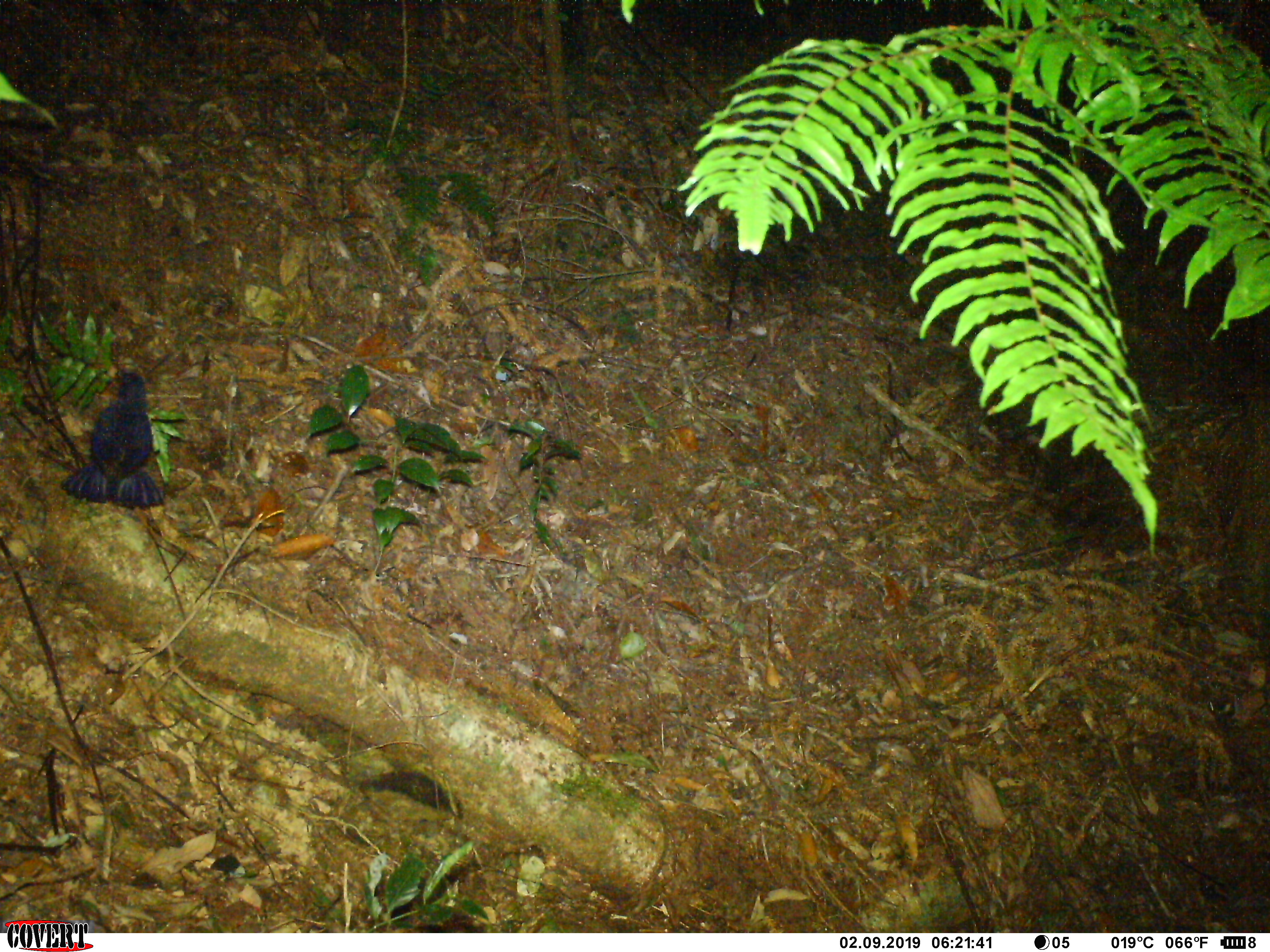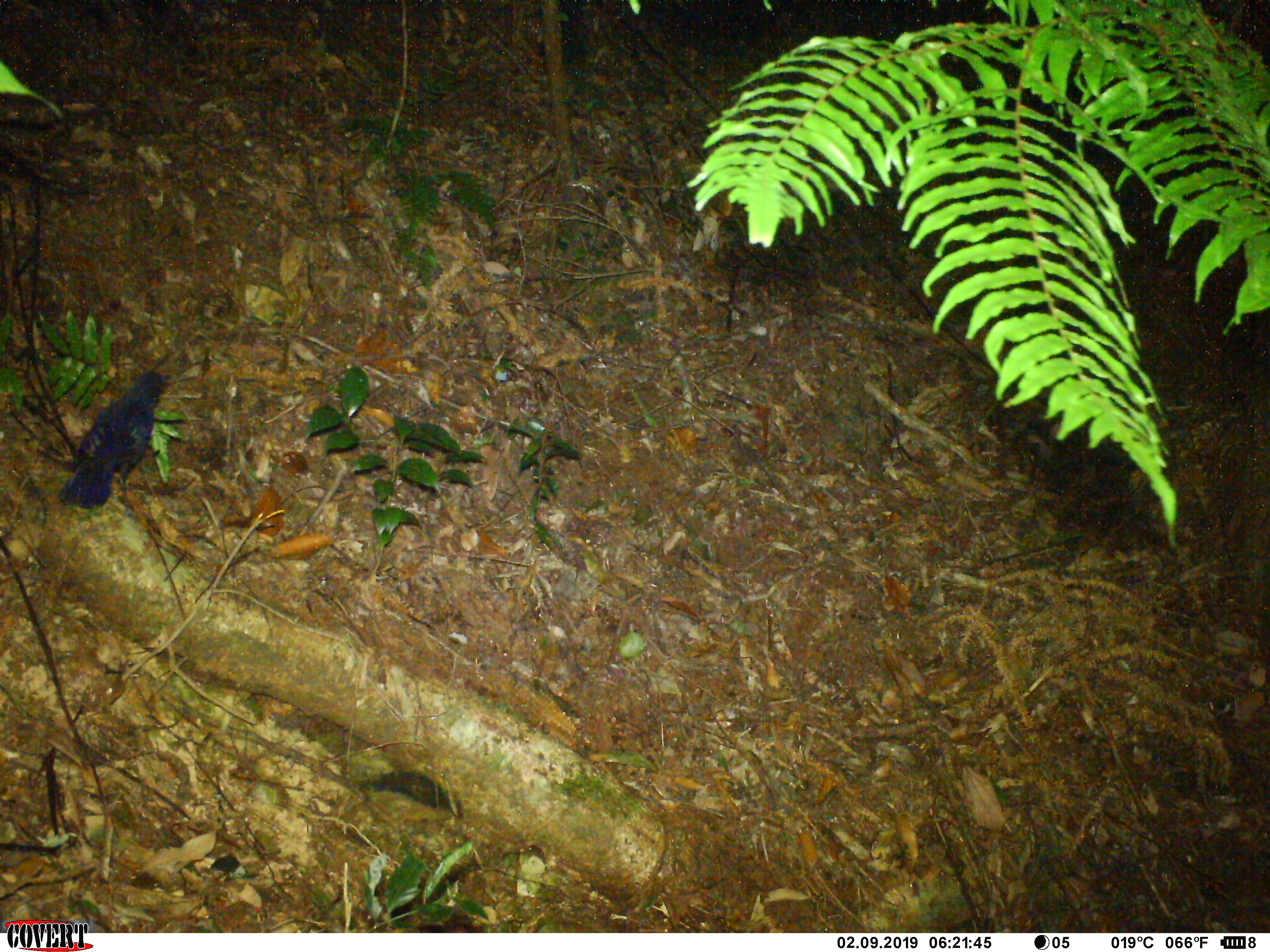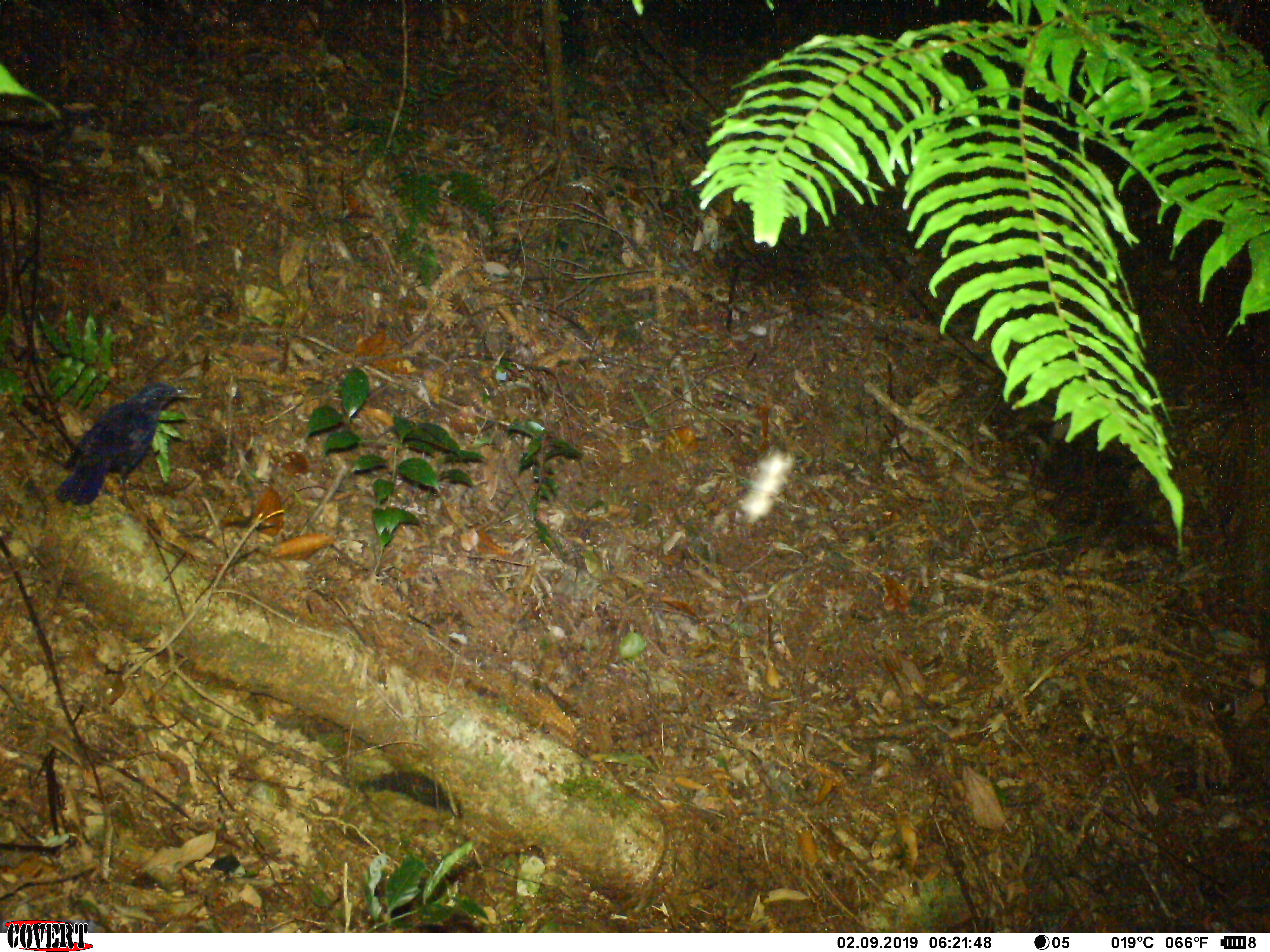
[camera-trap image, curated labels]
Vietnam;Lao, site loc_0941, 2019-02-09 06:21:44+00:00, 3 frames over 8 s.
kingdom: Animalia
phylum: Chordata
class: Aves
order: Passeriformes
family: Muscicapidae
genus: Myophonus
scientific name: Myophonus caeruleus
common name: blue whistling thrush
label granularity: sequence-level